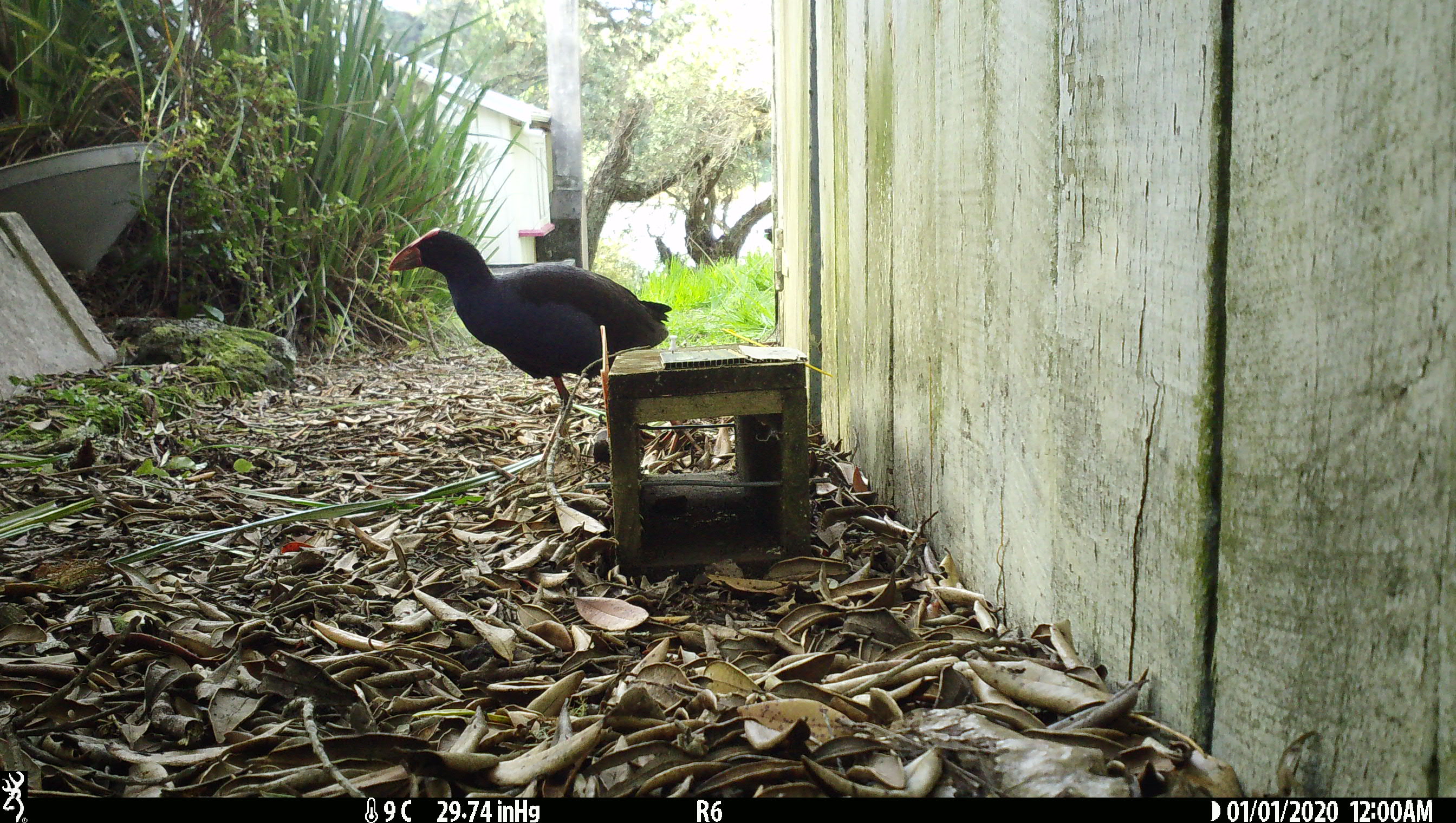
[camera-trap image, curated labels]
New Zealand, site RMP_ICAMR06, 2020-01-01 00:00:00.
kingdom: Animalia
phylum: Chordata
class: Aves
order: Gruiformes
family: Rallidae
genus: Porphyrio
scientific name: Porphyrio melanotus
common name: australasian swamphen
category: pukeko